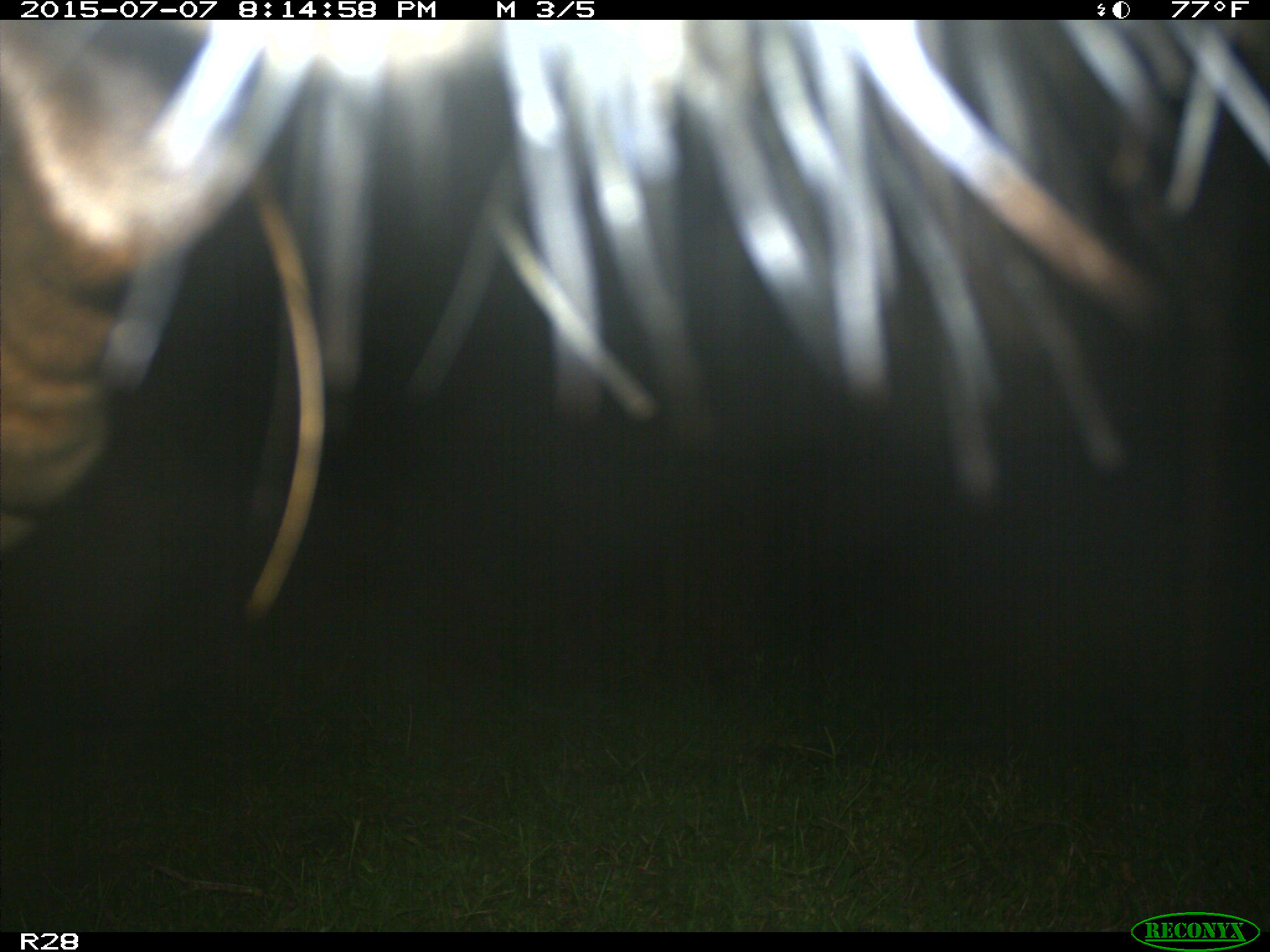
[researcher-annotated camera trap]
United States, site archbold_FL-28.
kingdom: Animalia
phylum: Chordata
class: Mammalia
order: Artiodactyla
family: Bovidae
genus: Bos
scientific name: Bos taurus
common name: domestic cow